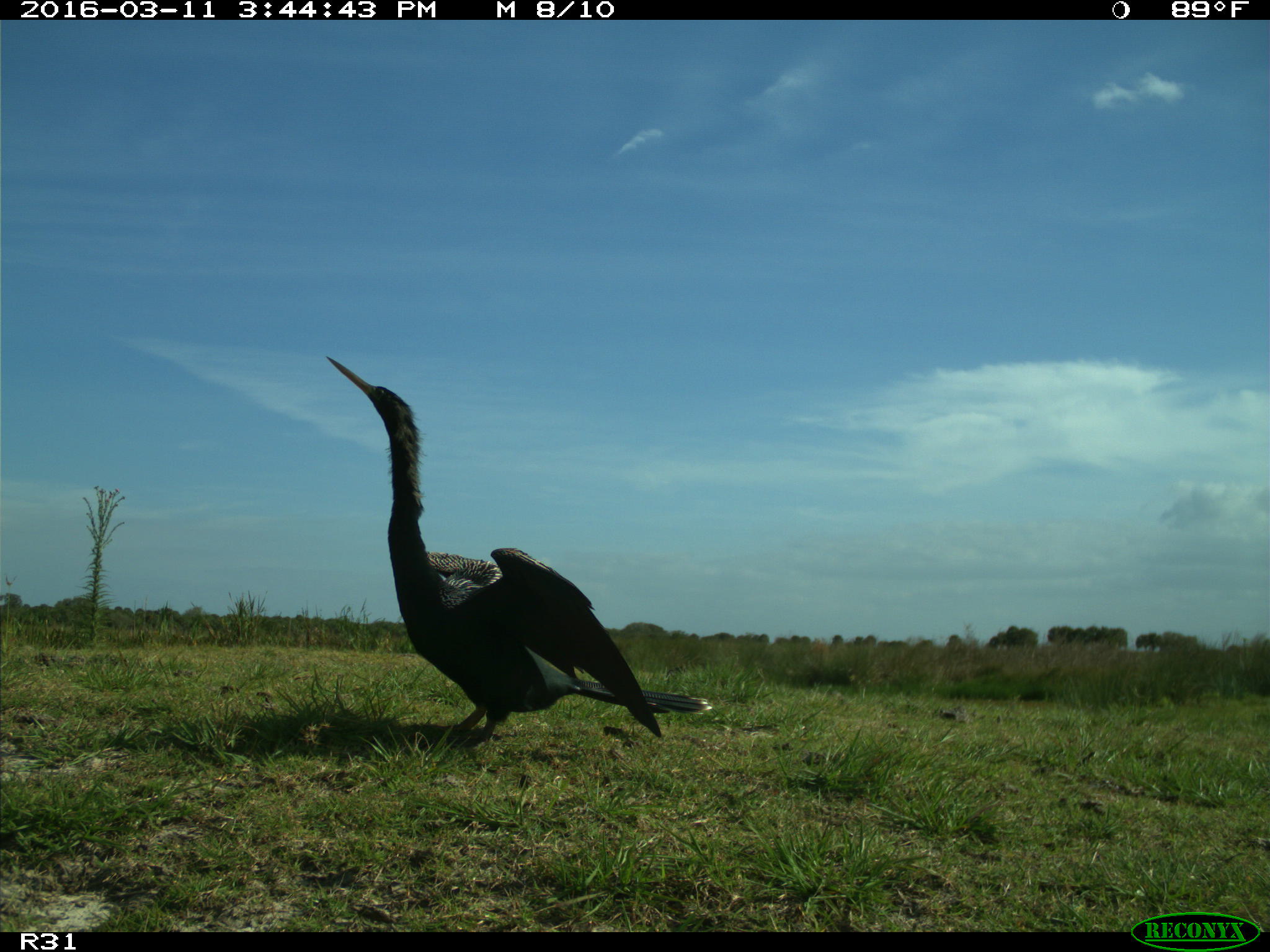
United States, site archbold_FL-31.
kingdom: Animalia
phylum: Chordata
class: Aves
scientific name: Aves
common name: birds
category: unidentified bird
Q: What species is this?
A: Unidentified bird (birds) (Aves).